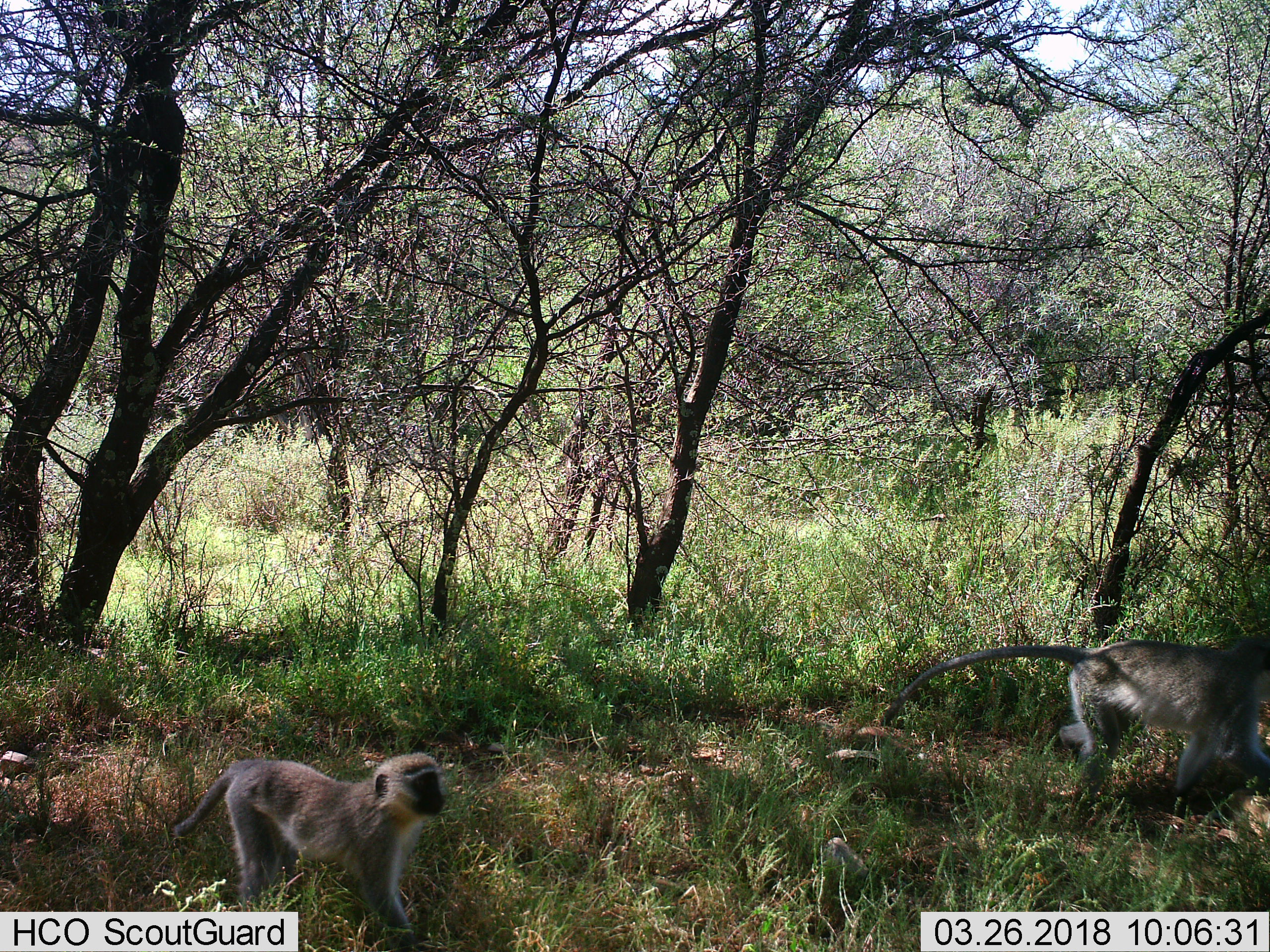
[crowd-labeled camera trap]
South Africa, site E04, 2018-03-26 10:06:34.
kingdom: Animalia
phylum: Chordata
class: Mammalia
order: Primates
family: Cercopithecidae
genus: Chlorocebus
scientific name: Chlorocebus pygerythrus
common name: vervet monkey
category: monkeyvervet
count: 2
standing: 11%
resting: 0%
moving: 89%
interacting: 11%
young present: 11%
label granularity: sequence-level